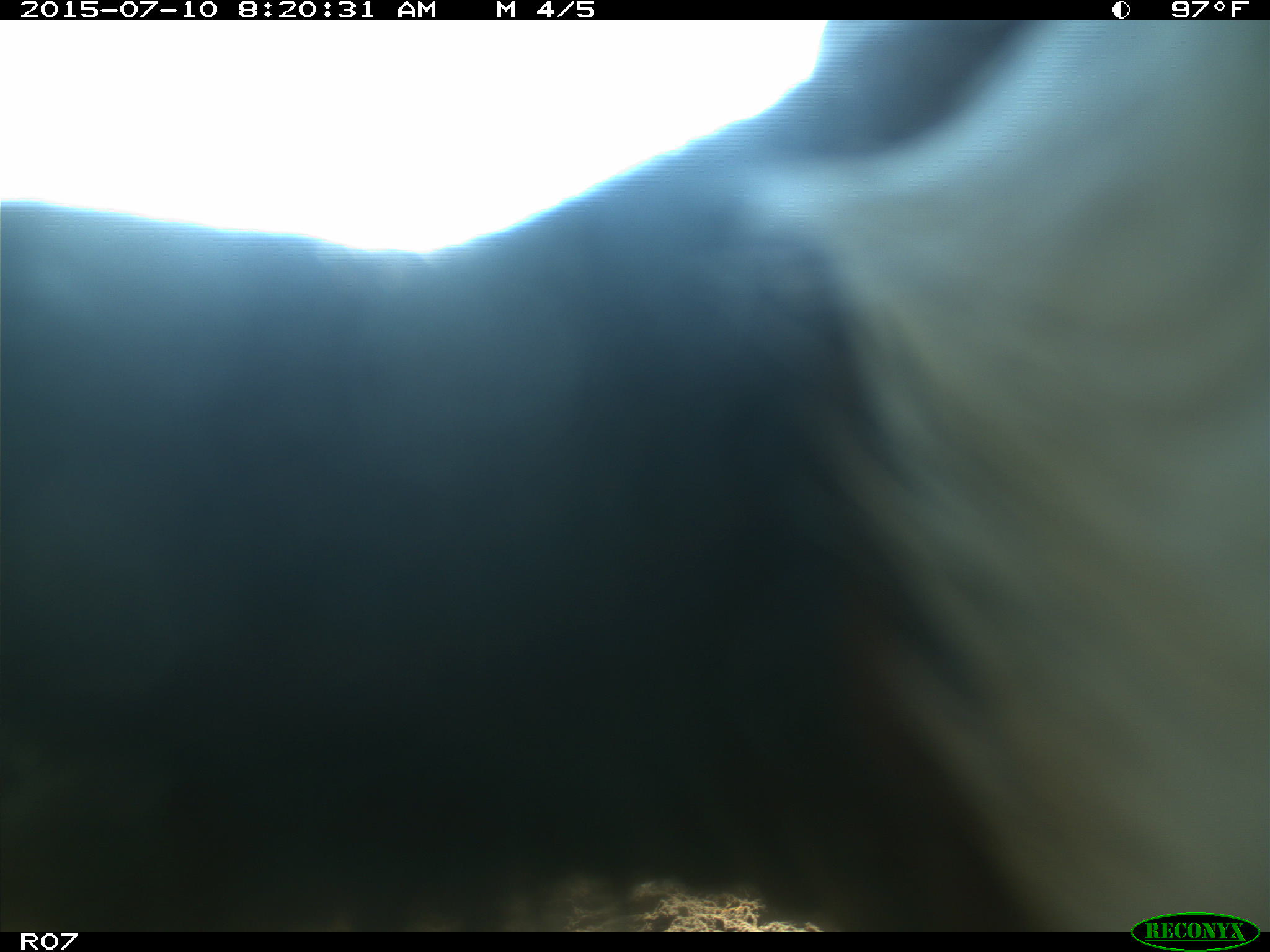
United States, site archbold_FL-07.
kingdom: Animalia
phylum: Chordata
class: Mammalia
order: Artiodactyla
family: Bovidae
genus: Bos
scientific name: Bos taurus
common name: domestic cow